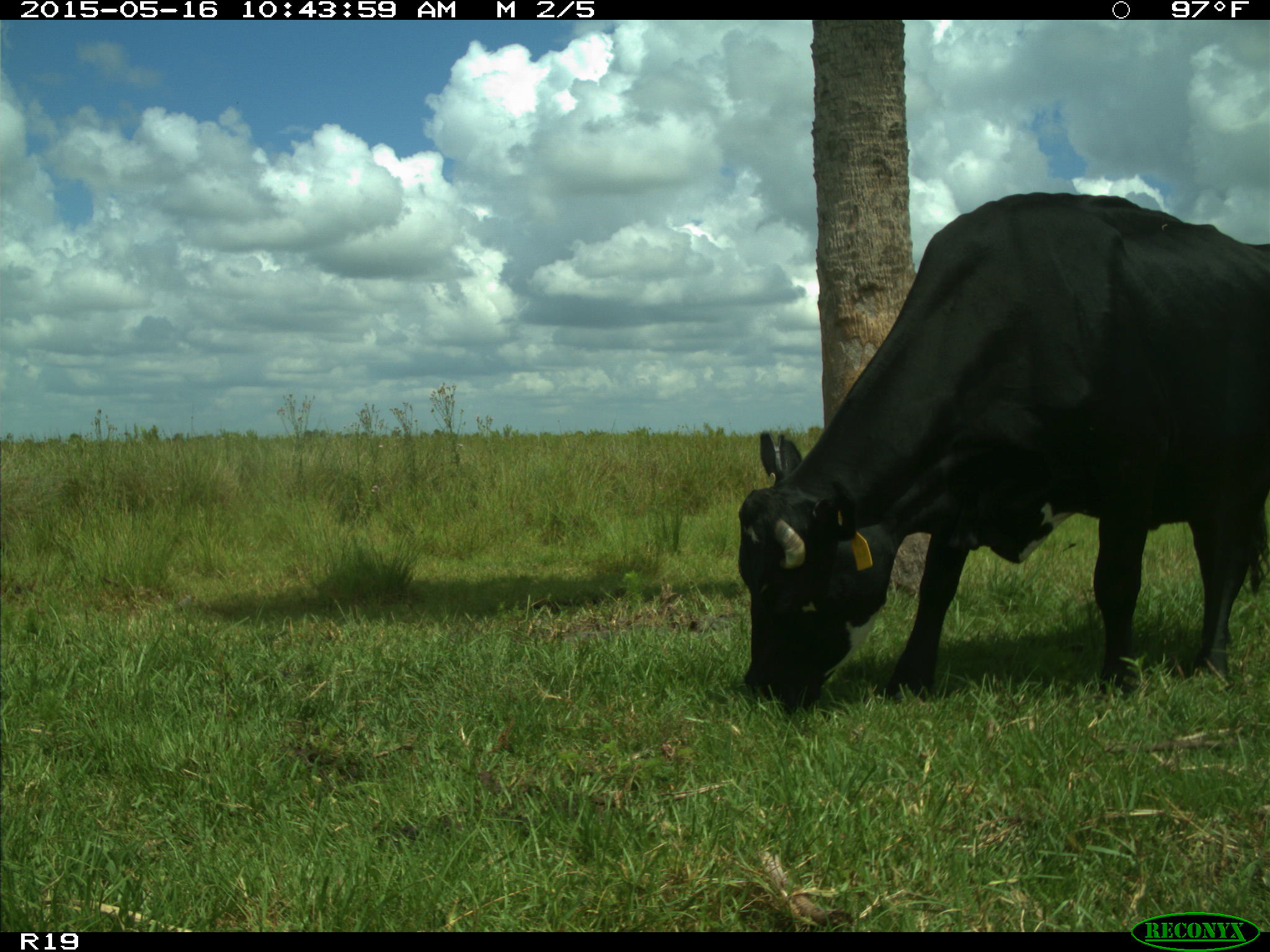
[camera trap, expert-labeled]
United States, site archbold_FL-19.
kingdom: Animalia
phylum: Chordata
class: Mammalia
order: Artiodactyla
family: Bovidae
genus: Bos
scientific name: Bos taurus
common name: domestic cow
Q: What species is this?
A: Bos taurus (domestic cow).